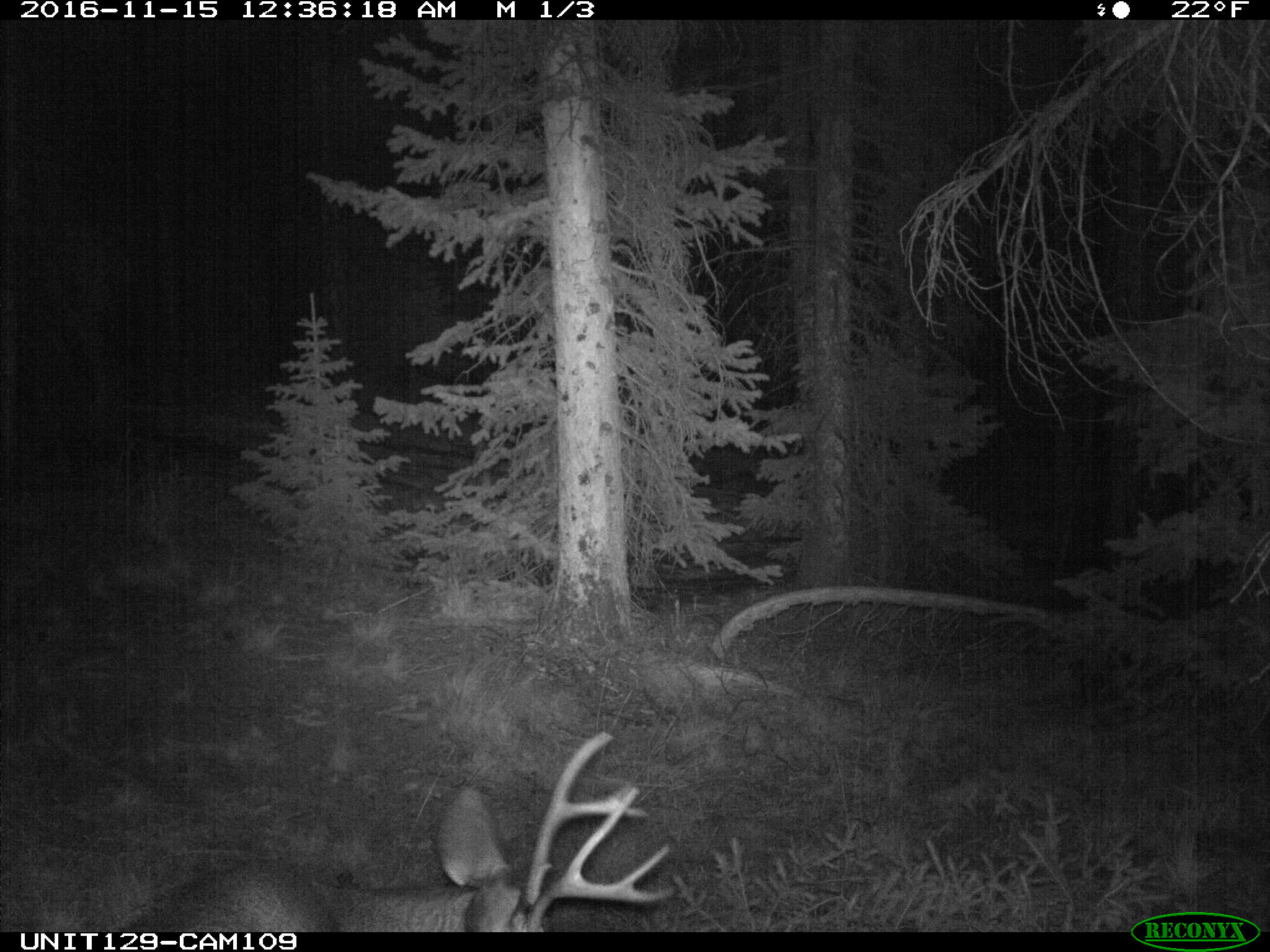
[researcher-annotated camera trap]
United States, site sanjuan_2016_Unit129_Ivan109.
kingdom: Animalia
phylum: Chordata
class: Mammalia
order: Artiodactyla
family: Cervidae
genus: Odocoileus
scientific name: Odocoileus hemionus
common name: mule deer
Odocoileus hemionus (mule deer).